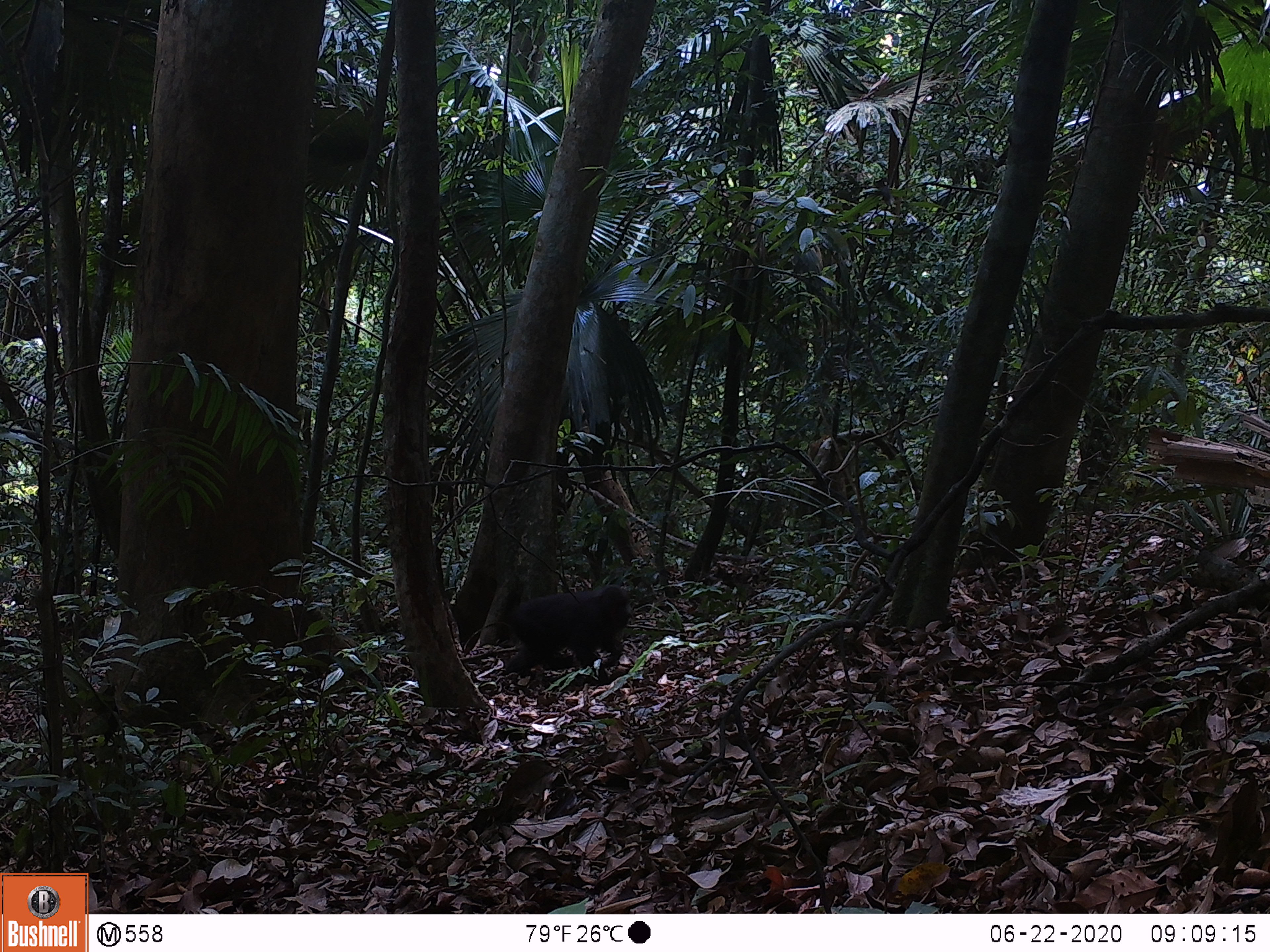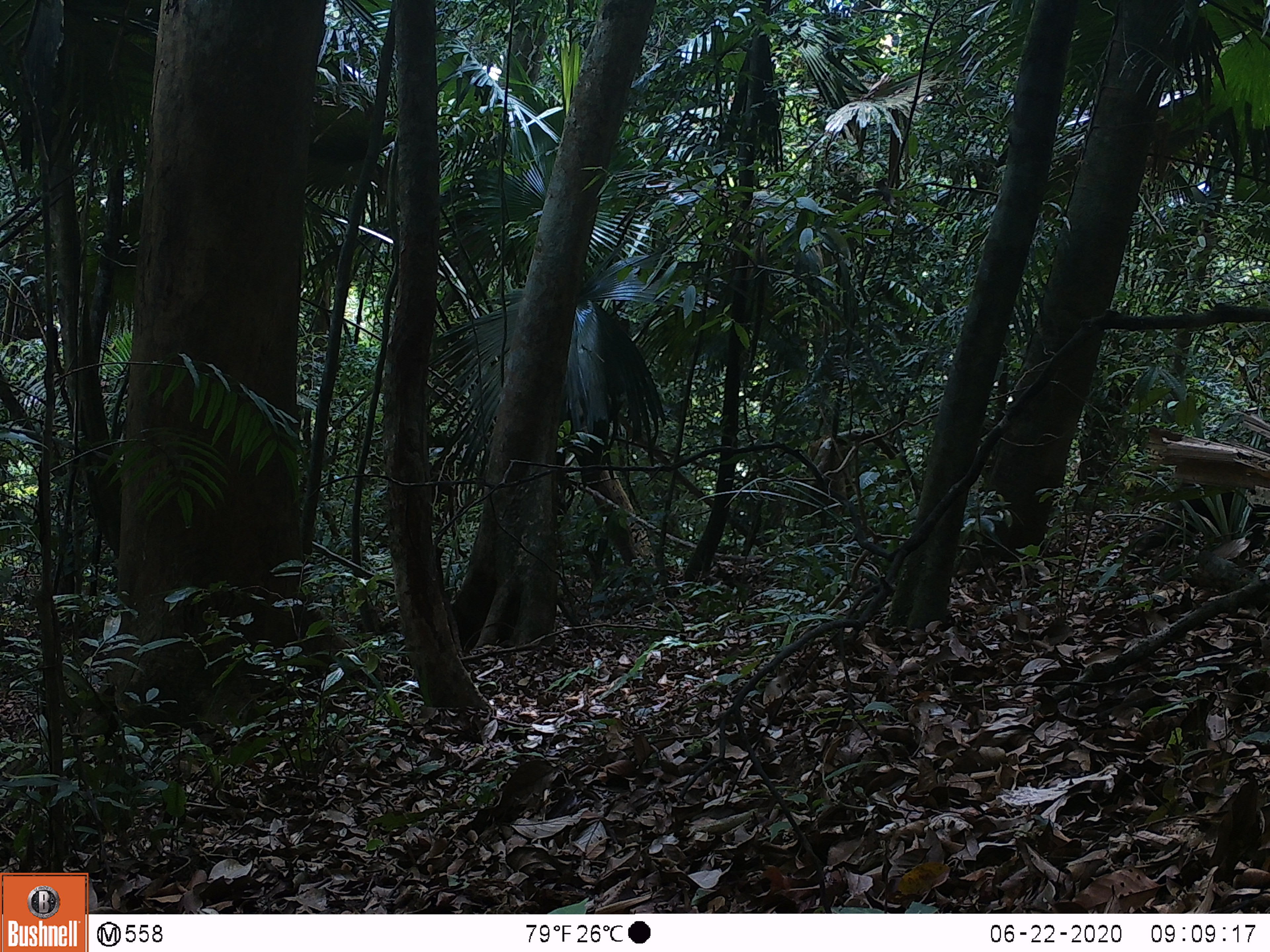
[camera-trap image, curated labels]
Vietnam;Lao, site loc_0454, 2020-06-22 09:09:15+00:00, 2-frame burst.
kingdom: Animalia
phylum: Chordata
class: Mammalia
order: Primates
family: Cercopithecidae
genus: Macaca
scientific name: Macaca arctoides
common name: stump-tailed macaque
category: stump tailed macaque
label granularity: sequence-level